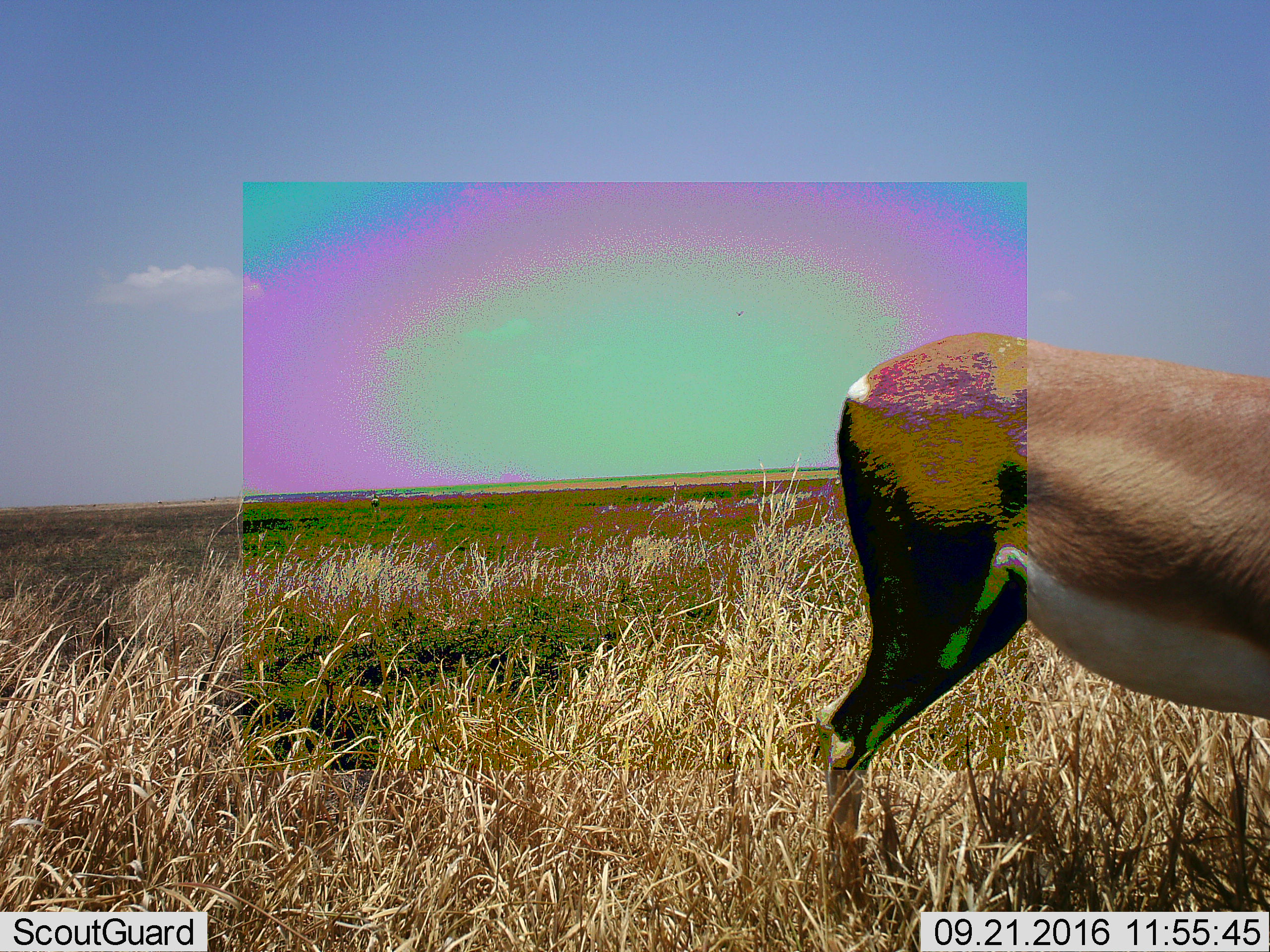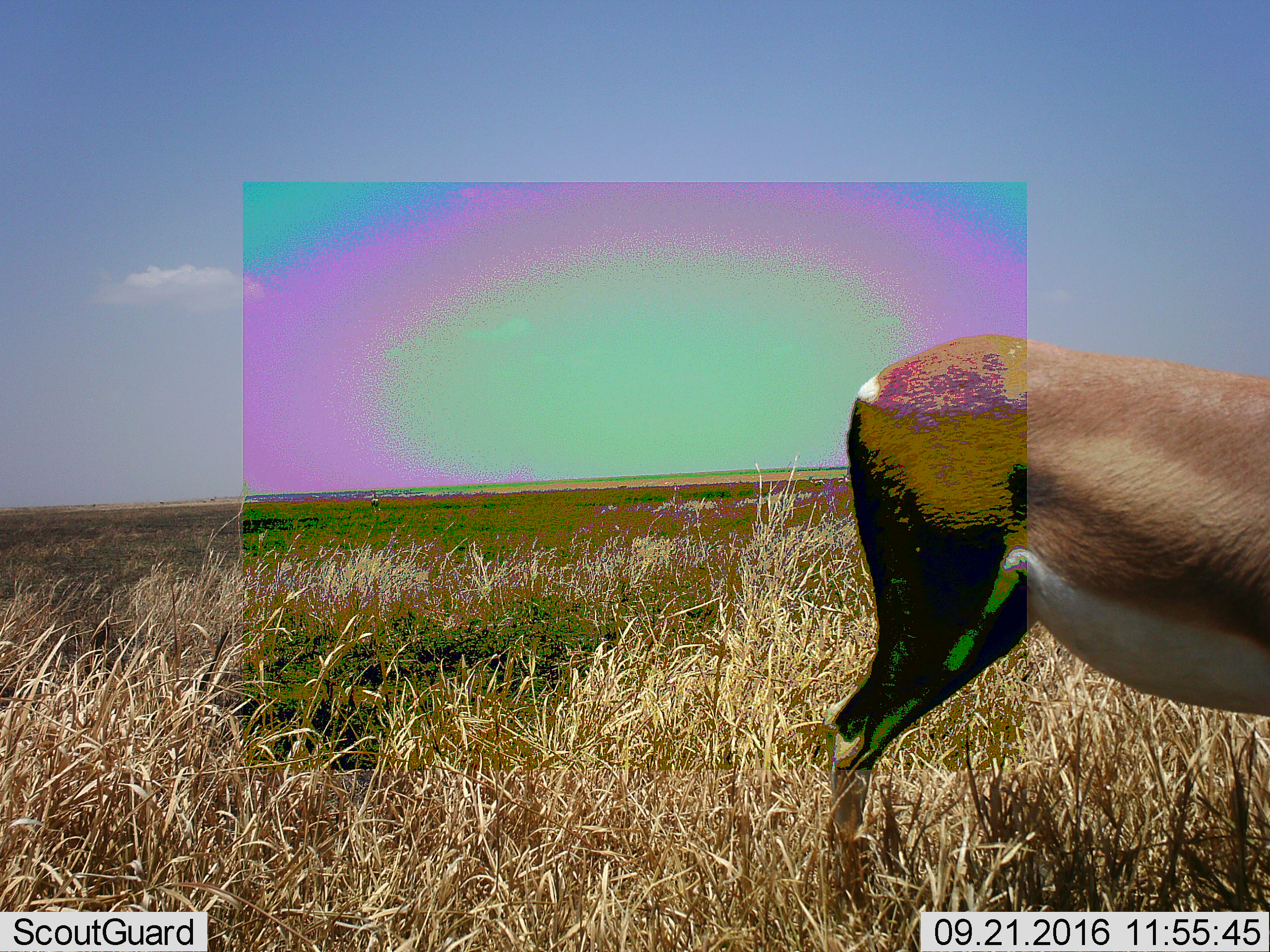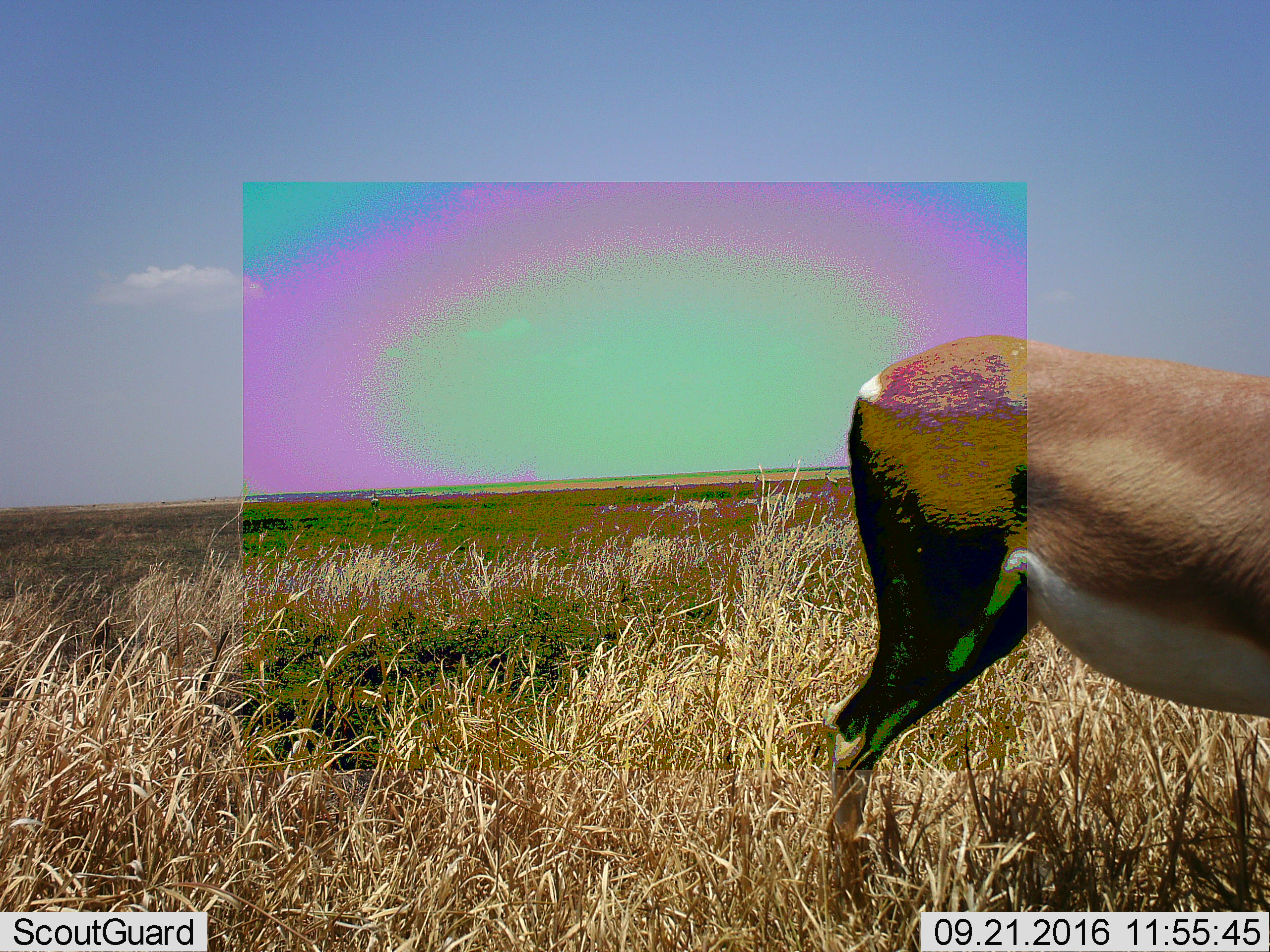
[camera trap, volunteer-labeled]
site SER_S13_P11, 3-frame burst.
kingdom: Animalia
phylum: Chordata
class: Mammalia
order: Artiodactyla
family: Bovidae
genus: Nanger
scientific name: Nanger granti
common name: grant's gazelle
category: gazellegrants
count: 1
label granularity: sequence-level